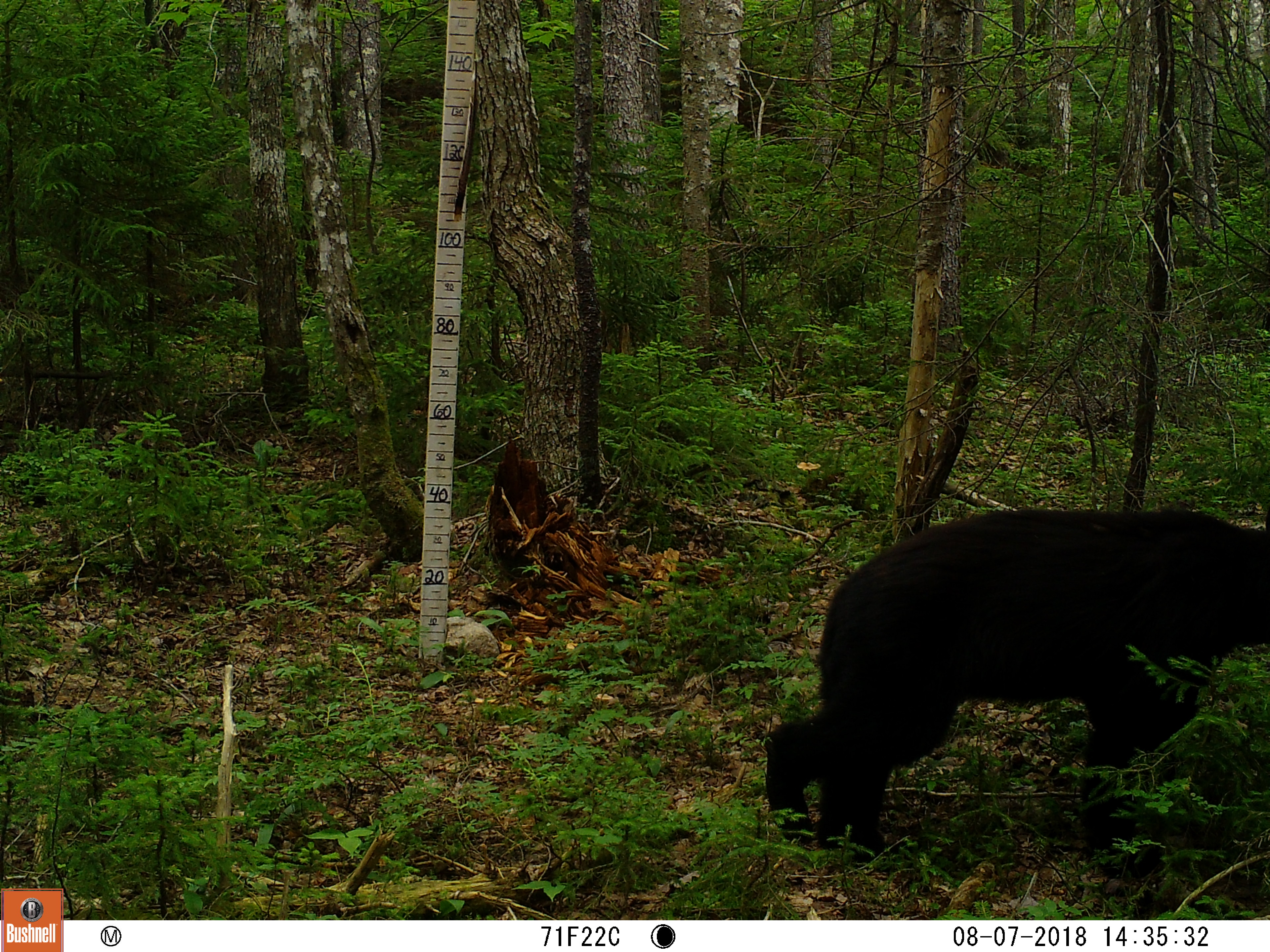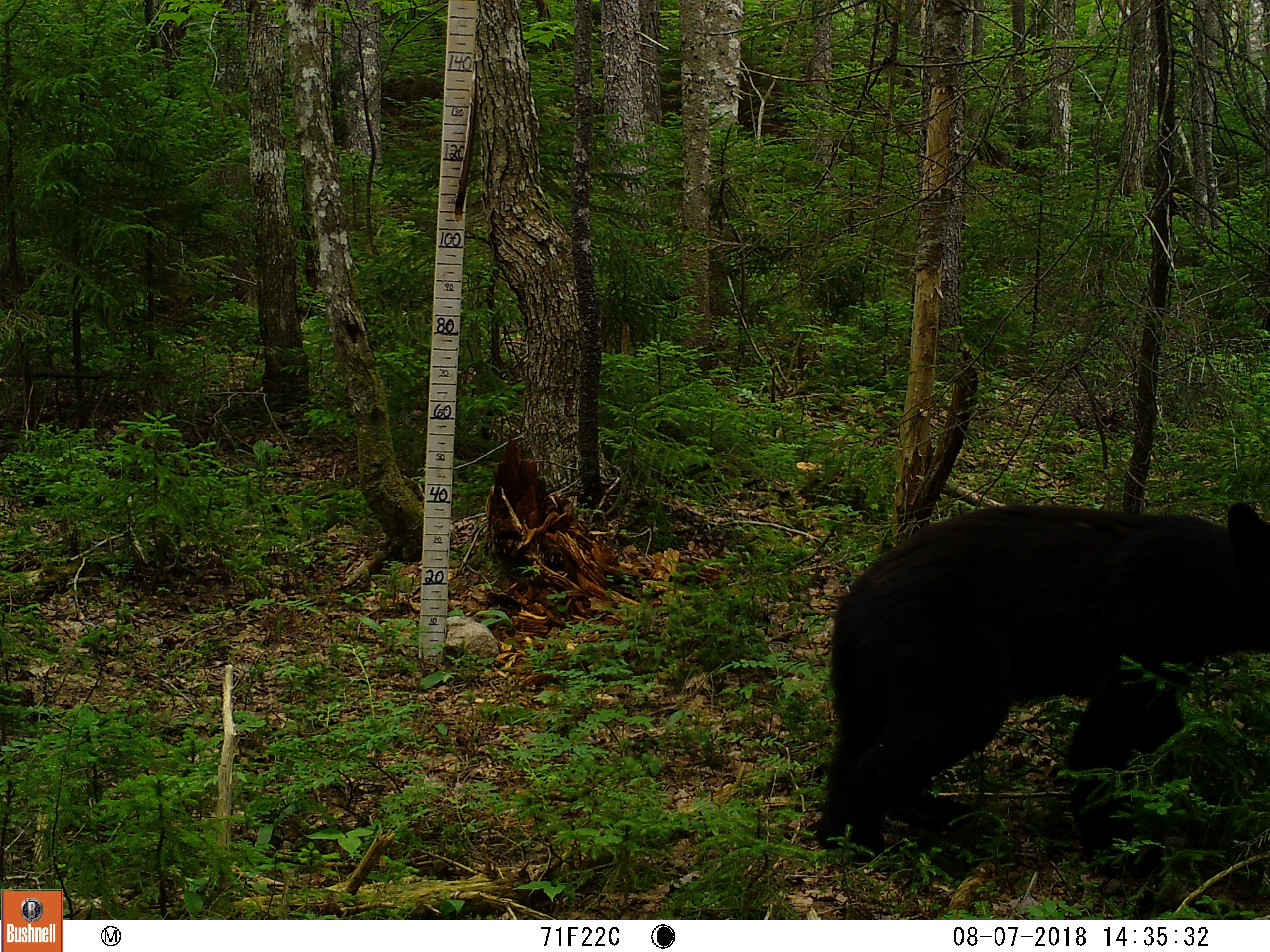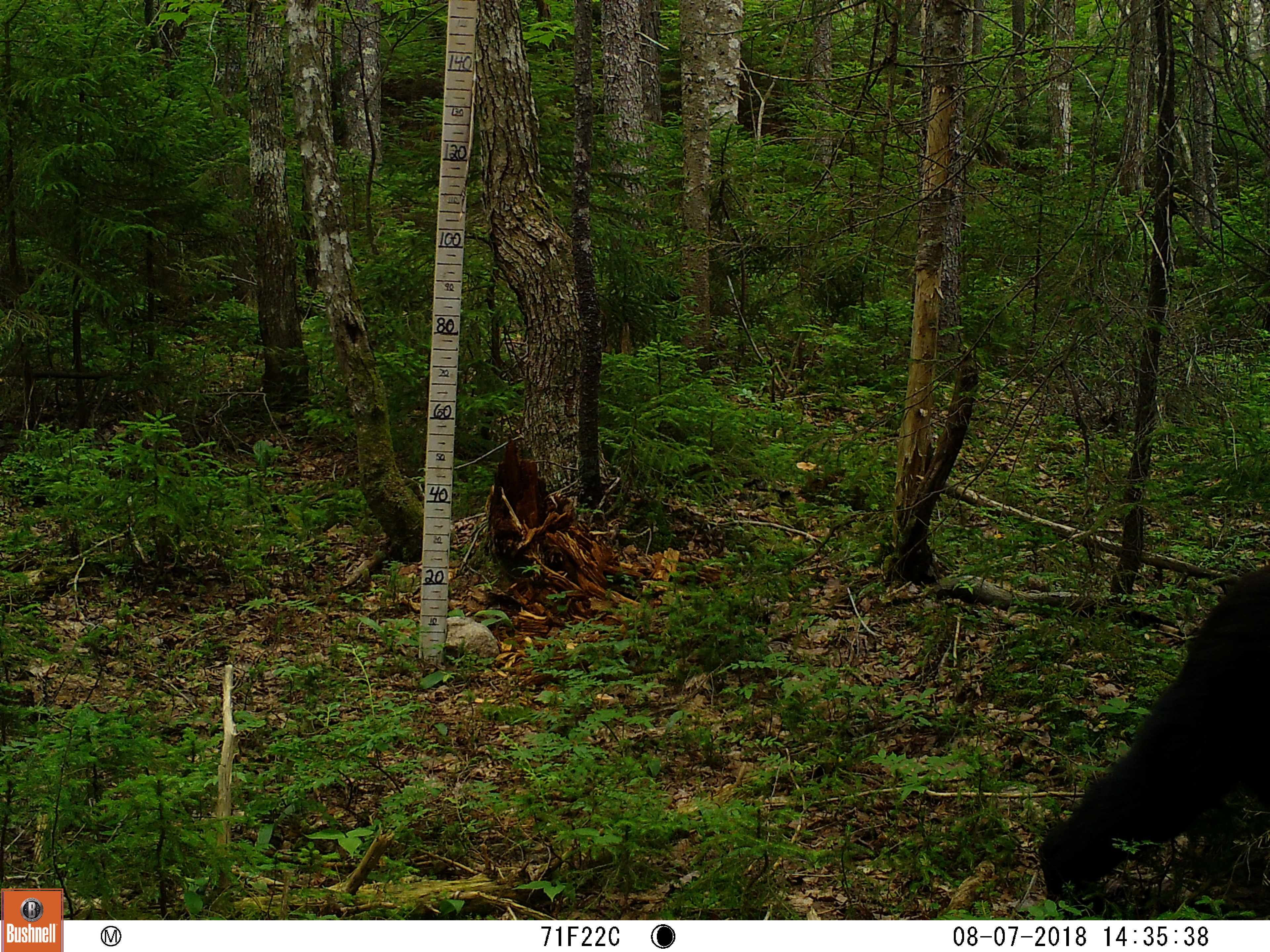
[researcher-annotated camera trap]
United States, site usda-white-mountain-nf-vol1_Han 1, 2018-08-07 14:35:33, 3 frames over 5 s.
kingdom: Animalia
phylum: Chordata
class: Mammalia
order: Carnivora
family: Ursidae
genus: Ursus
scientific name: Ursus americanus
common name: black bear